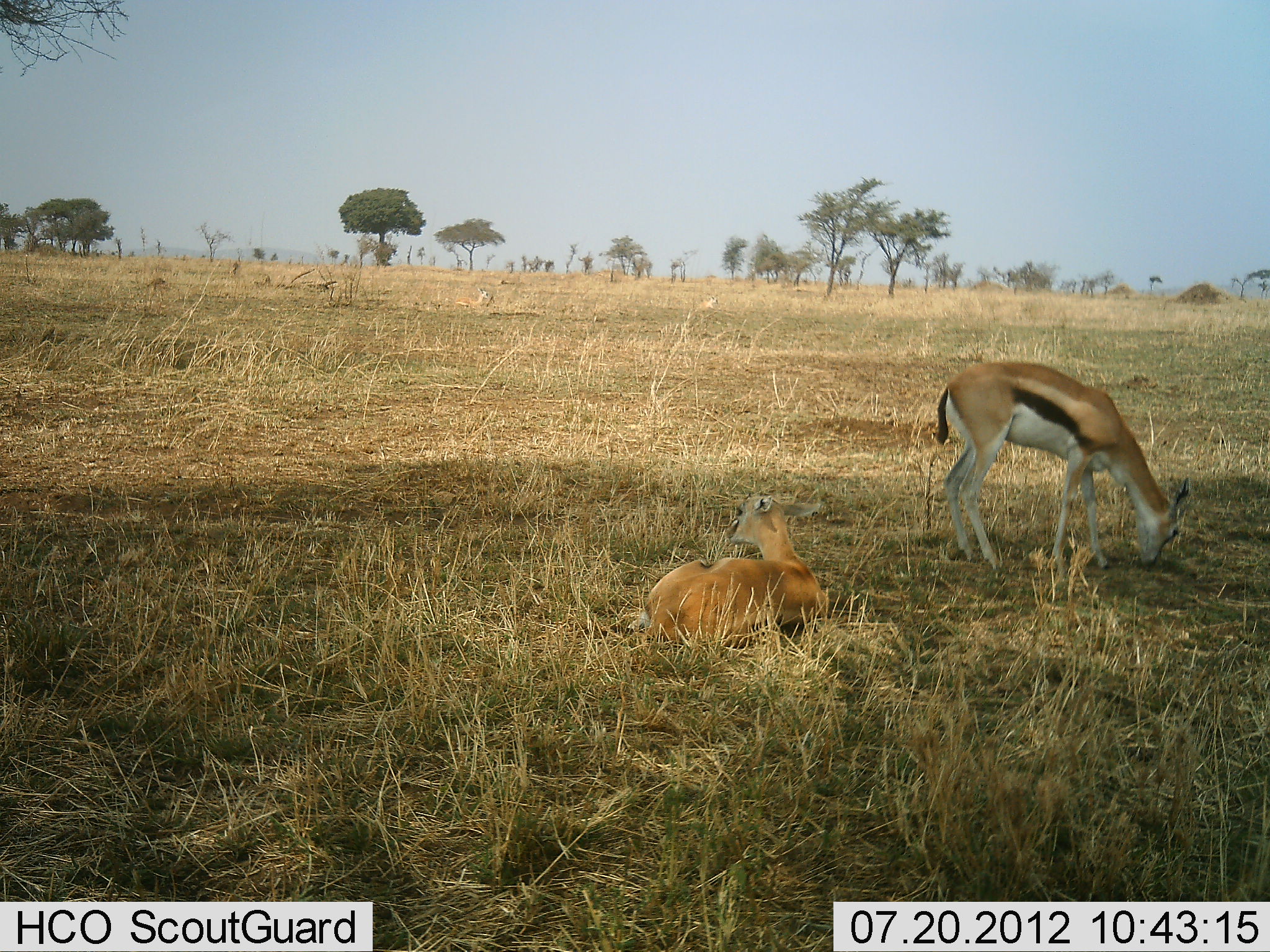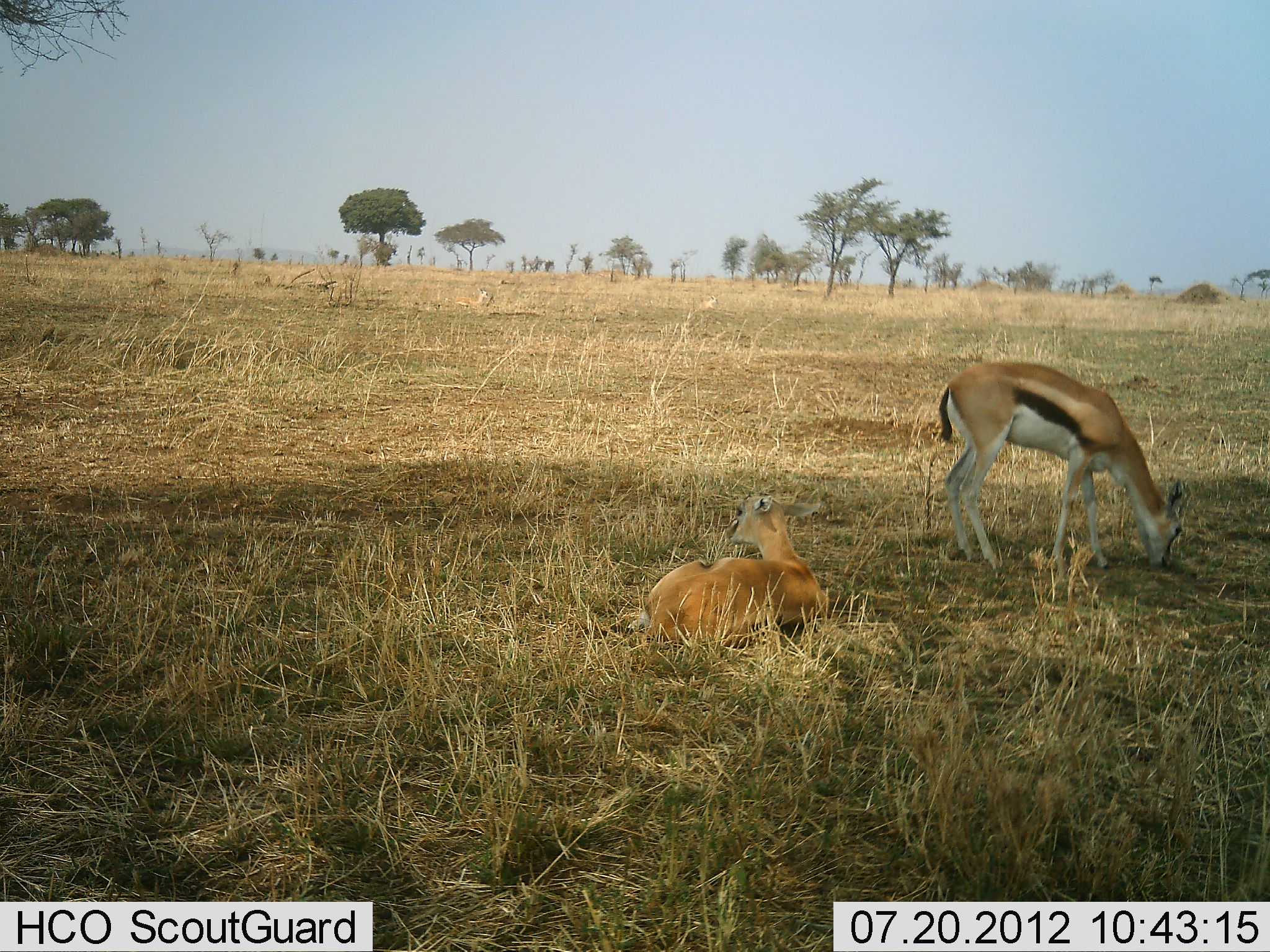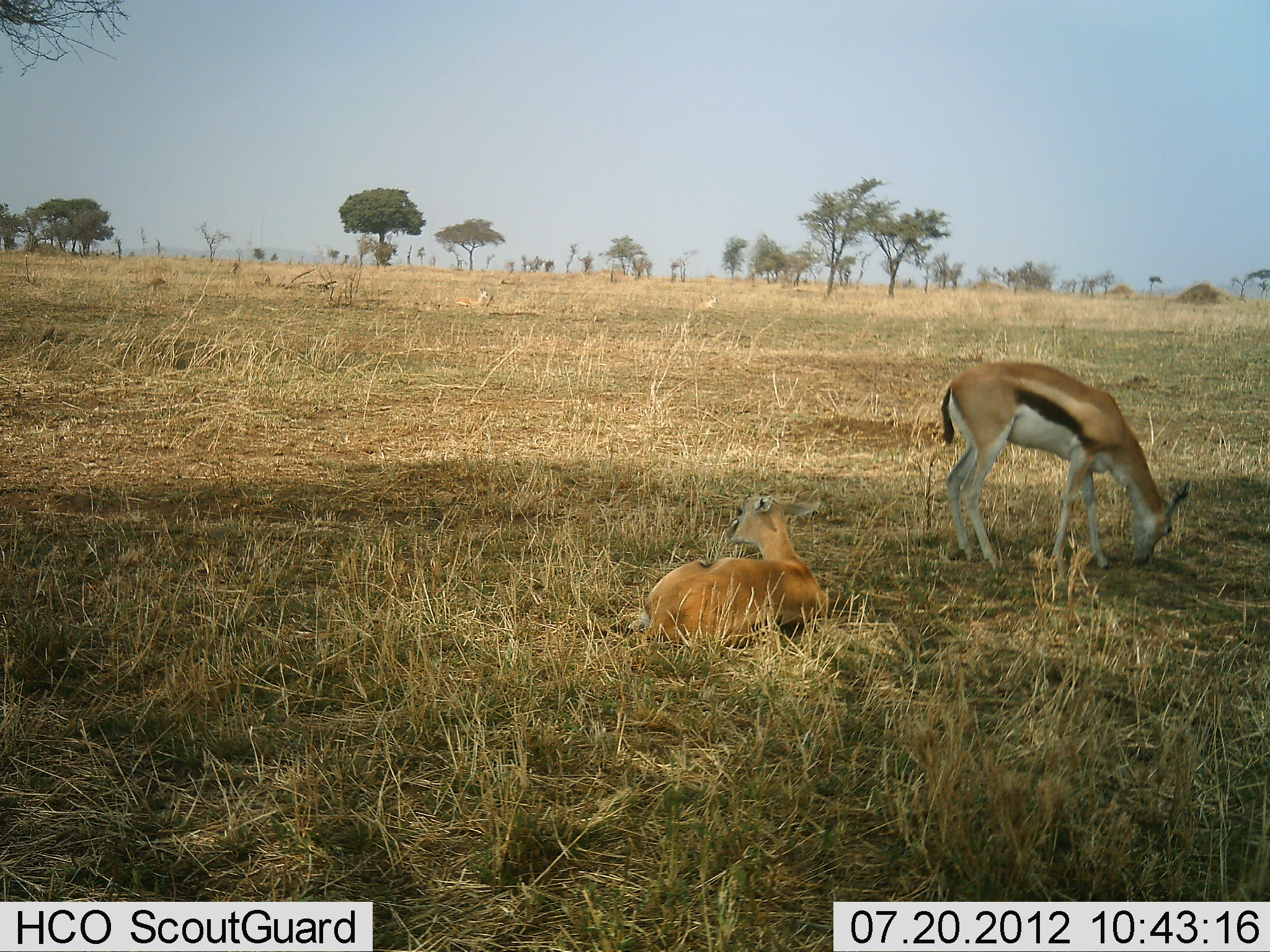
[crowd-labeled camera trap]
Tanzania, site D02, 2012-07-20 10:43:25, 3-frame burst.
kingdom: Animalia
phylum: Chordata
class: Mammalia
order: Artiodactyla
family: Bovidae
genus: Eudorcas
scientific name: Eudorcas thomsonii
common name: thomson's gazelle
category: gazellethomsons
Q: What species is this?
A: Gazellethomsons (thomson's gazelle) (Eudorcas thomsonii).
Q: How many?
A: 2.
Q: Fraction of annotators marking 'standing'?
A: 10%.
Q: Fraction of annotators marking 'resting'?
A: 90%.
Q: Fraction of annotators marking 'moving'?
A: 0%.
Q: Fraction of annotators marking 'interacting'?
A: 0%.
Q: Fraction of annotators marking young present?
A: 0%.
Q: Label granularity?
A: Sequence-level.